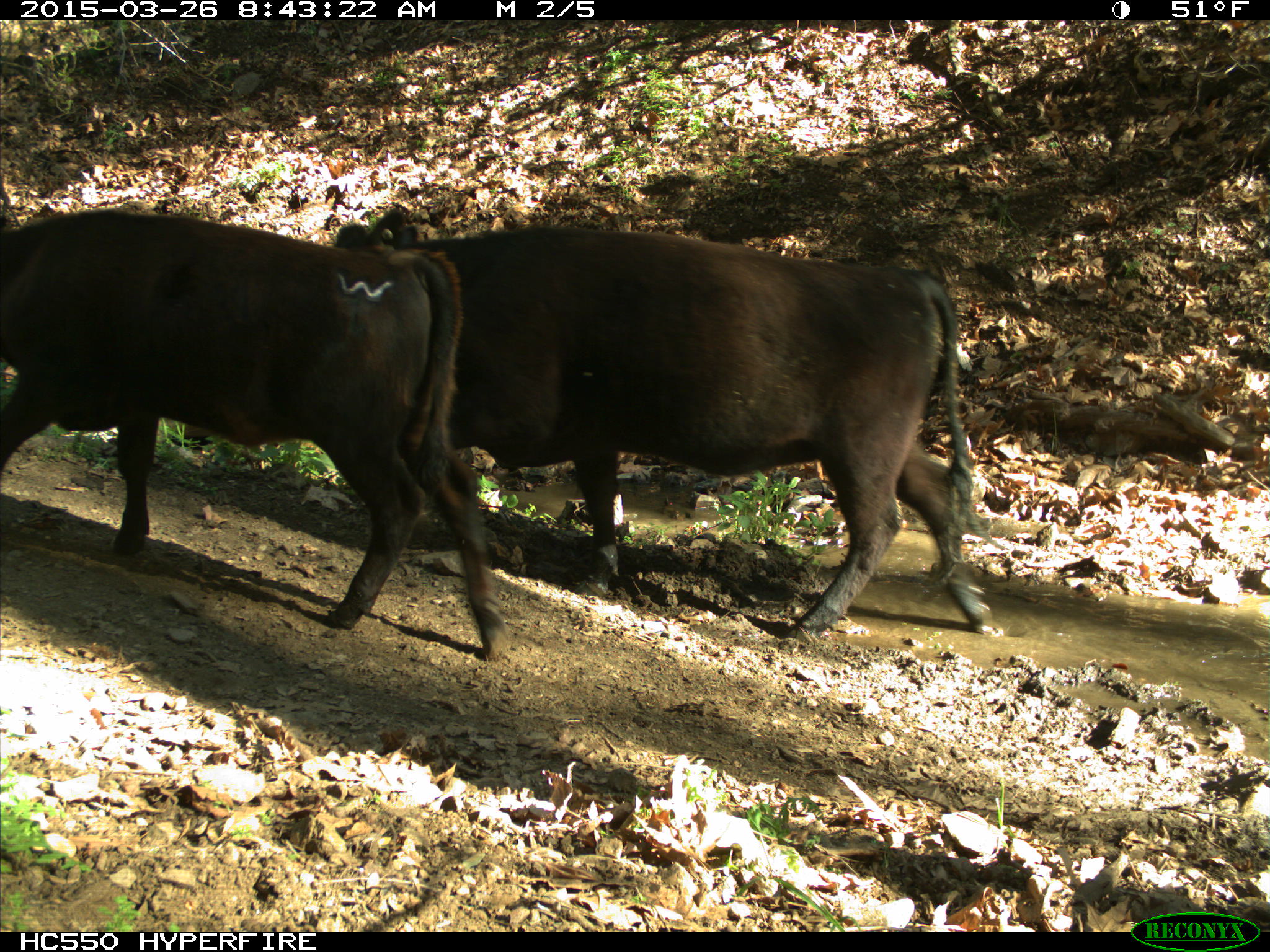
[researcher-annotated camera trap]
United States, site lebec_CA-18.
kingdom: Animalia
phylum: Chordata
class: Mammalia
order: Artiodactyla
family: Bovidae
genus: Bos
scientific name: Bos taurus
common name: domestic cow